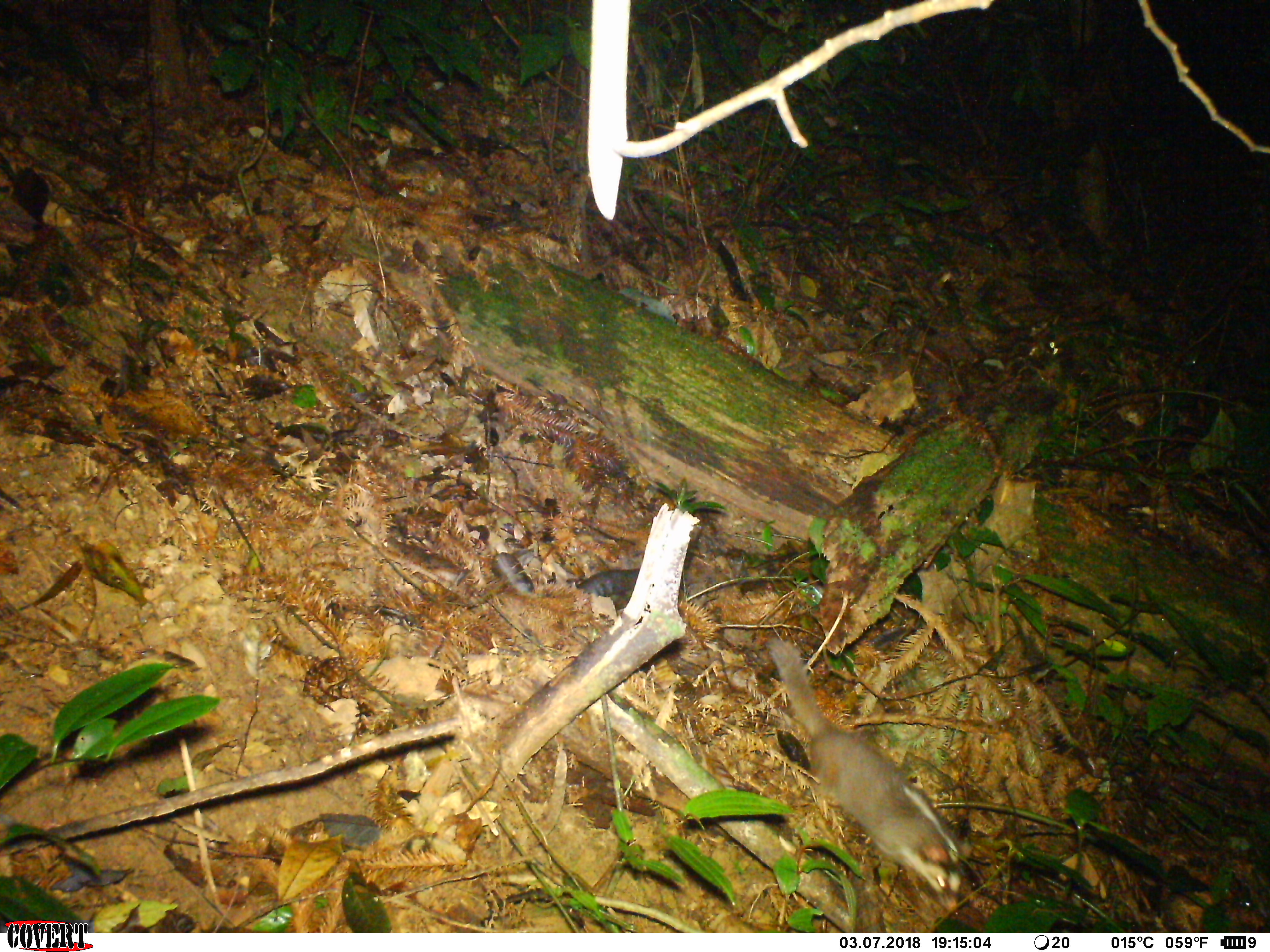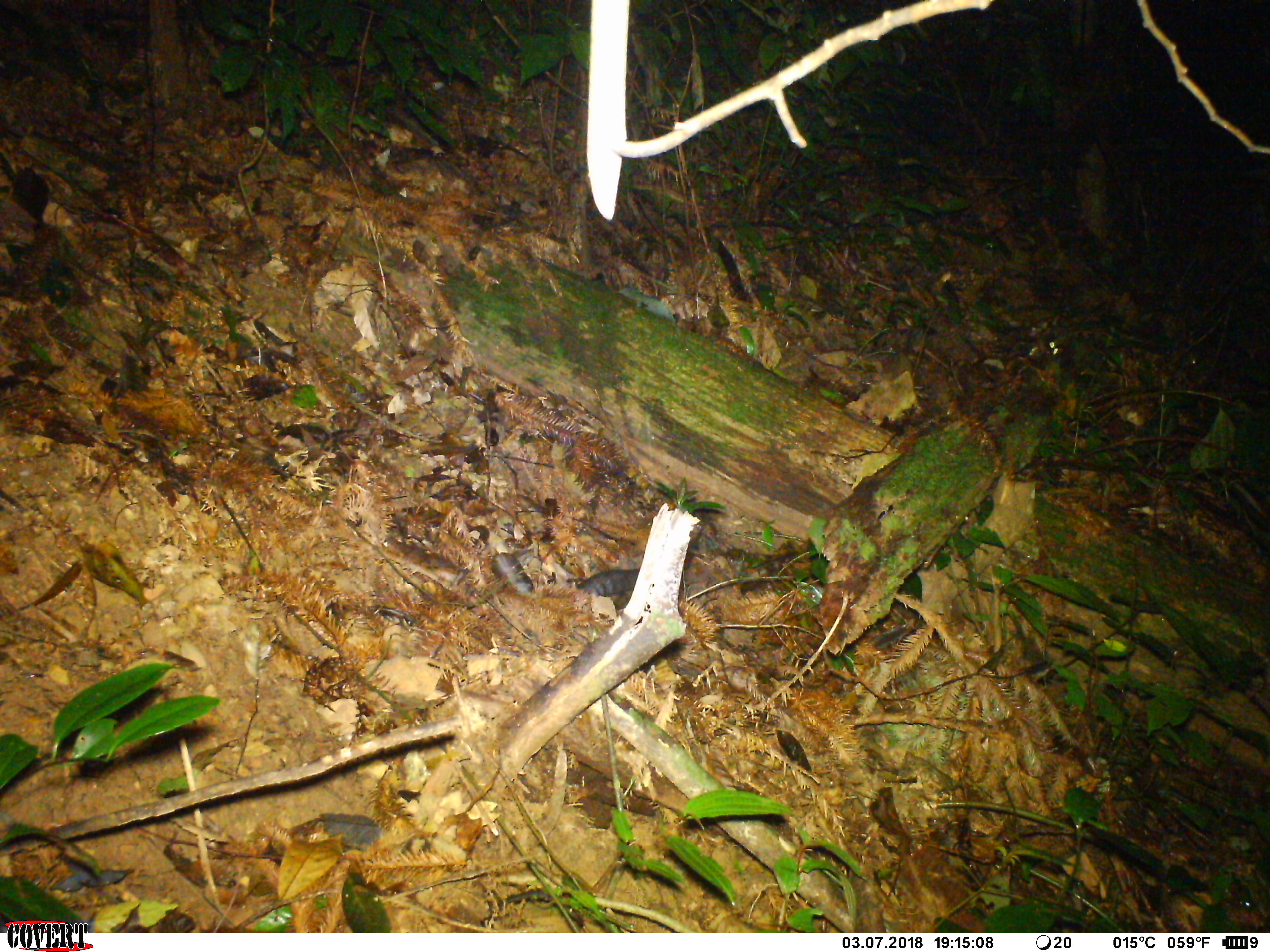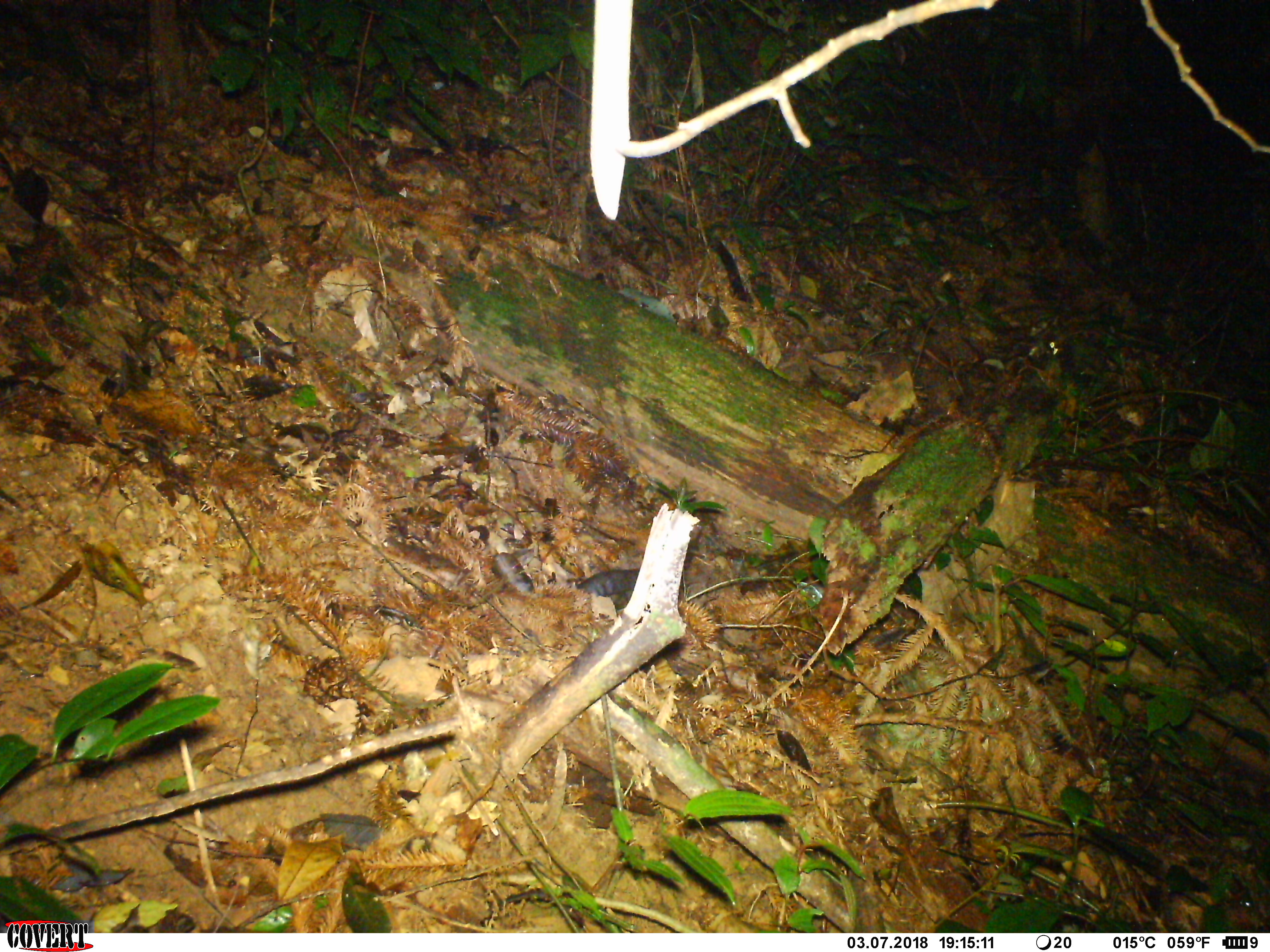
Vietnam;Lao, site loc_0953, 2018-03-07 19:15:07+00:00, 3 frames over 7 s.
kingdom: Animalia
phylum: Chordata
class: Mammalia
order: Carnivora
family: Mustelidae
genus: Melogale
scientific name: Melogale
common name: ferret badger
Ferret badger (Melogale). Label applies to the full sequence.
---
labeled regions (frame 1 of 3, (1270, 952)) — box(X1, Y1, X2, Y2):
ferret badger: box(764, 635, 973, 912)